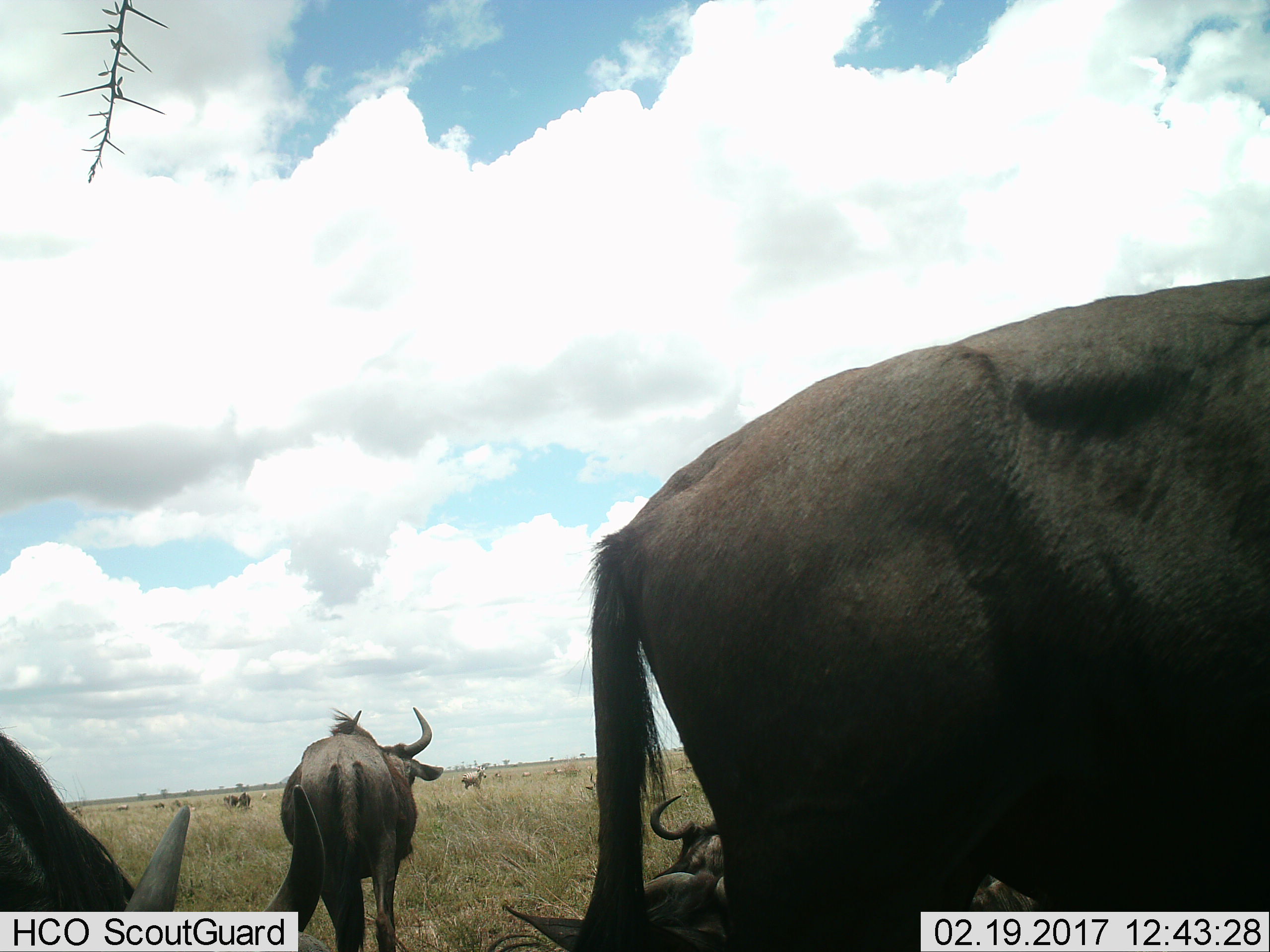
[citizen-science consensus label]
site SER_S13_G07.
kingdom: Animalia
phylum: Chordata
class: Mammalia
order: Artiodactyla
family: Bovidae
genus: Connochaetes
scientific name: Connochaetes taurinus taurinus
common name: blue wildebeest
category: wildebeestblue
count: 7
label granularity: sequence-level